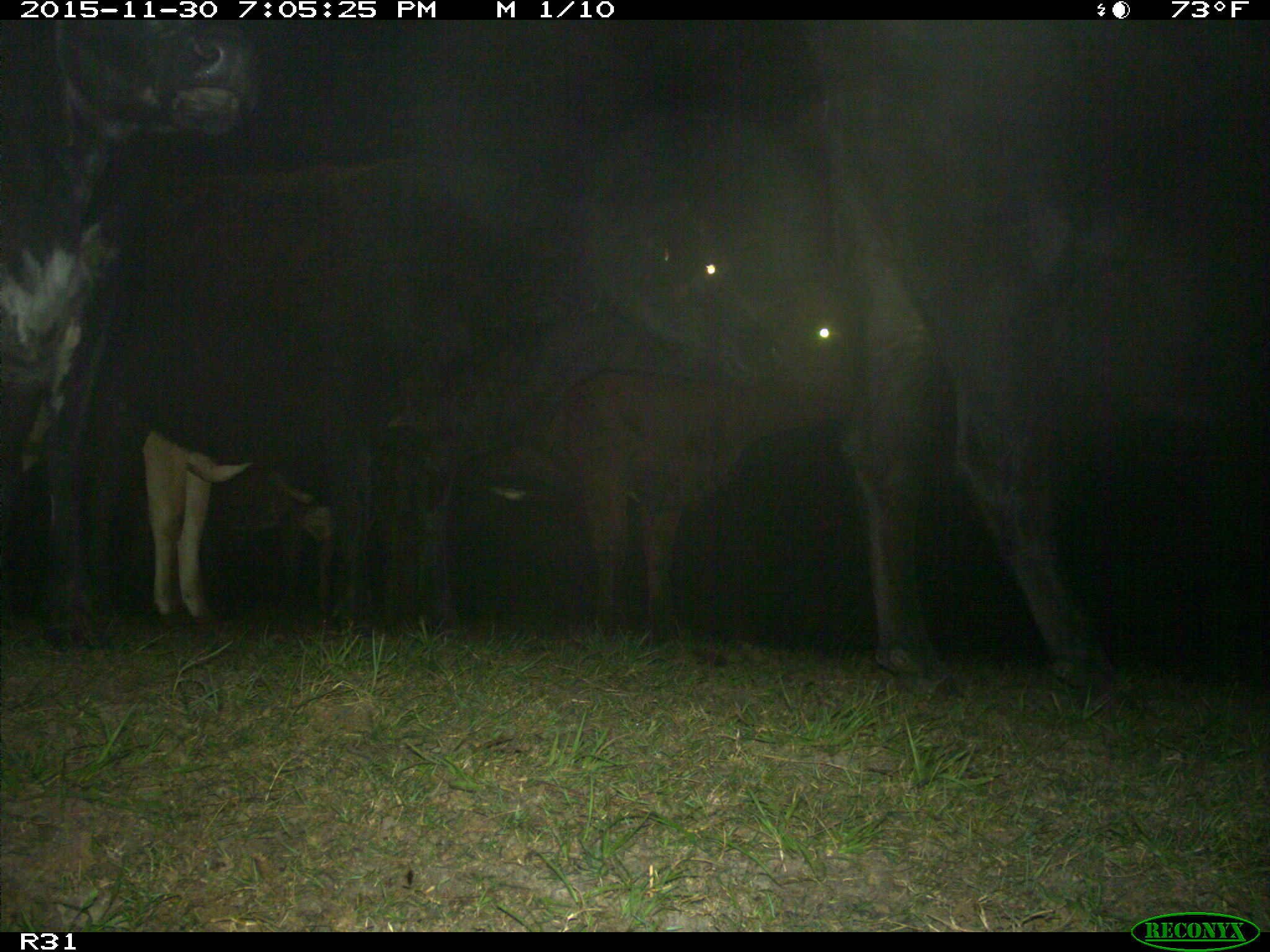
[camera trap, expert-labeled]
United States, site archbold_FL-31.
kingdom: Animalia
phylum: Chordata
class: Mammalia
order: Artiodactyla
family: Bovidae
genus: Bos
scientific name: Bos taurus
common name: domestic cow